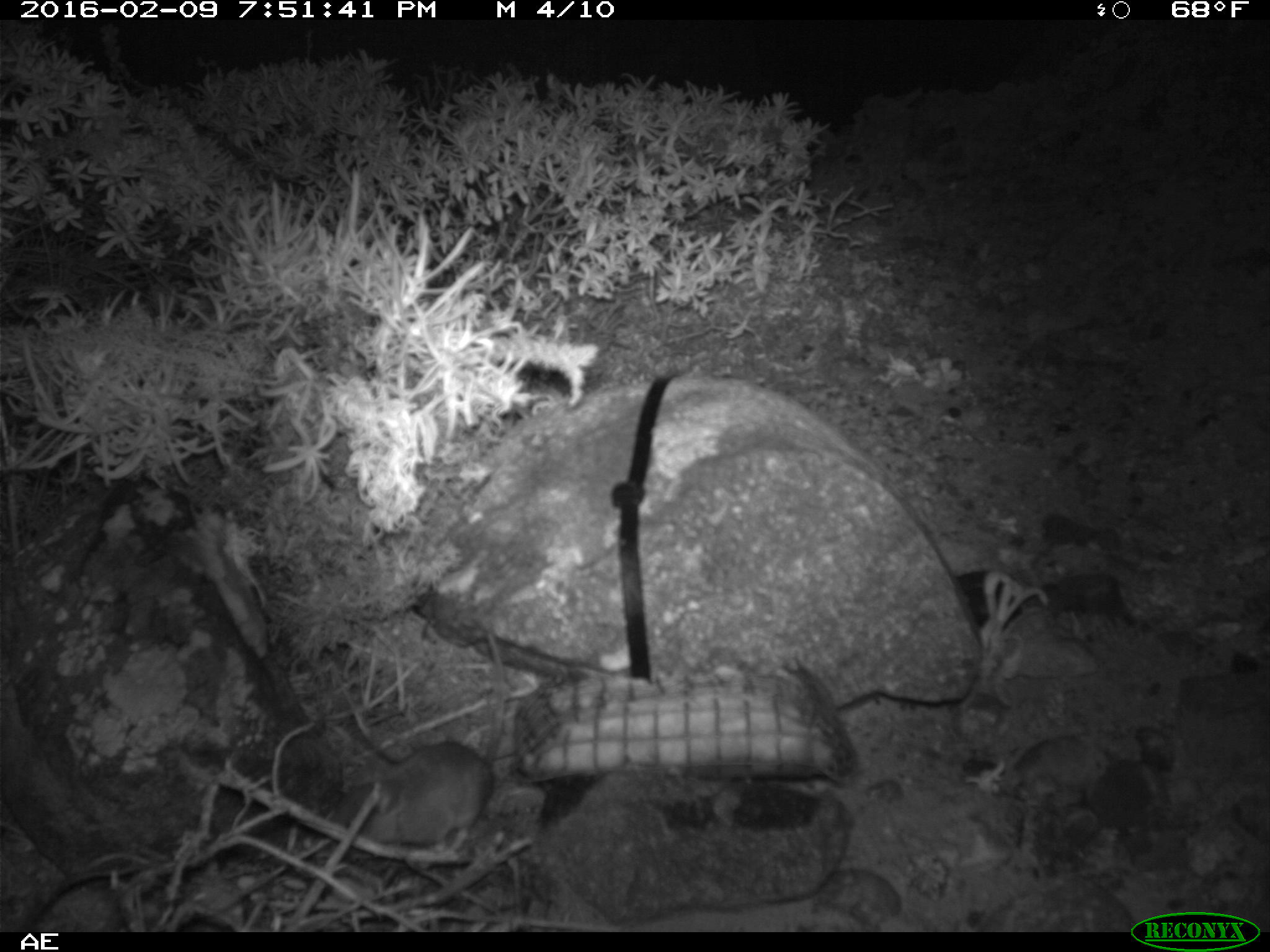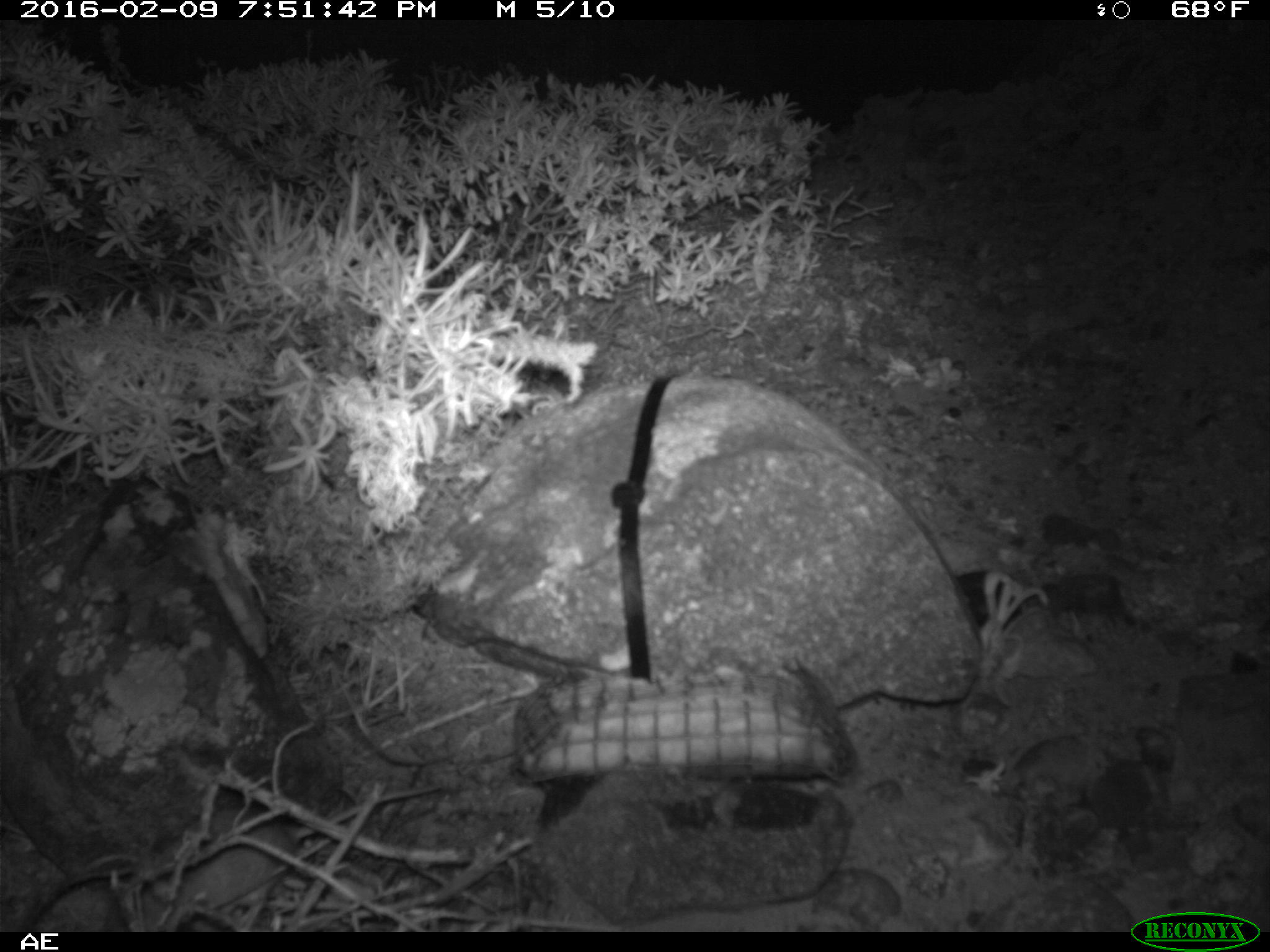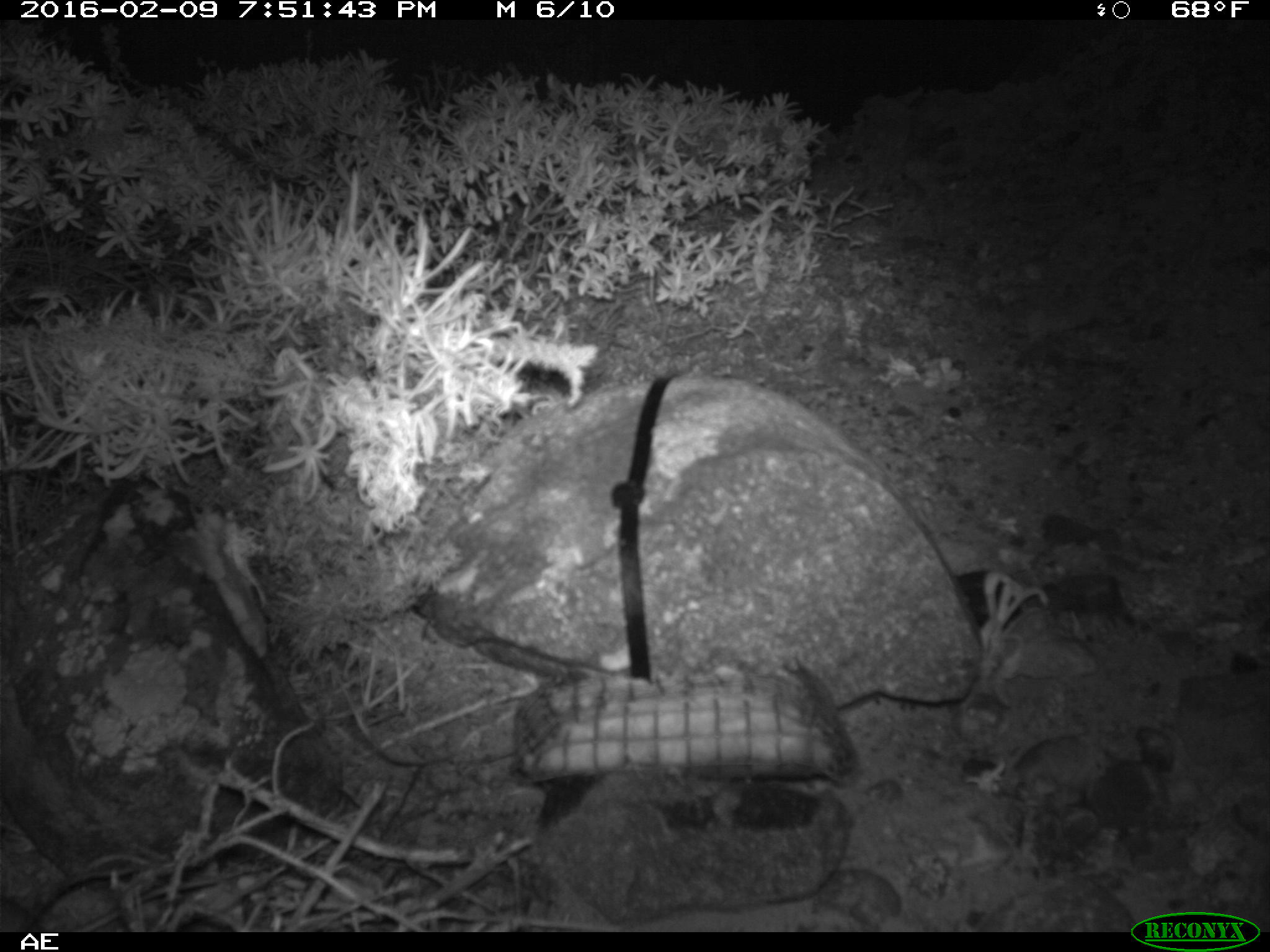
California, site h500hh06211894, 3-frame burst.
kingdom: Animalia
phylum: Chordata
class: Mammalia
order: Rodentia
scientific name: Rodentia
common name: rodent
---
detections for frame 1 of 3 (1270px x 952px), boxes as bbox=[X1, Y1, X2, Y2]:
rodent: bbox=[332, 629, 508, 849]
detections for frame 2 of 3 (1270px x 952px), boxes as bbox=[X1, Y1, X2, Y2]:
rodent: bbox=[115, 782, 451, 930]